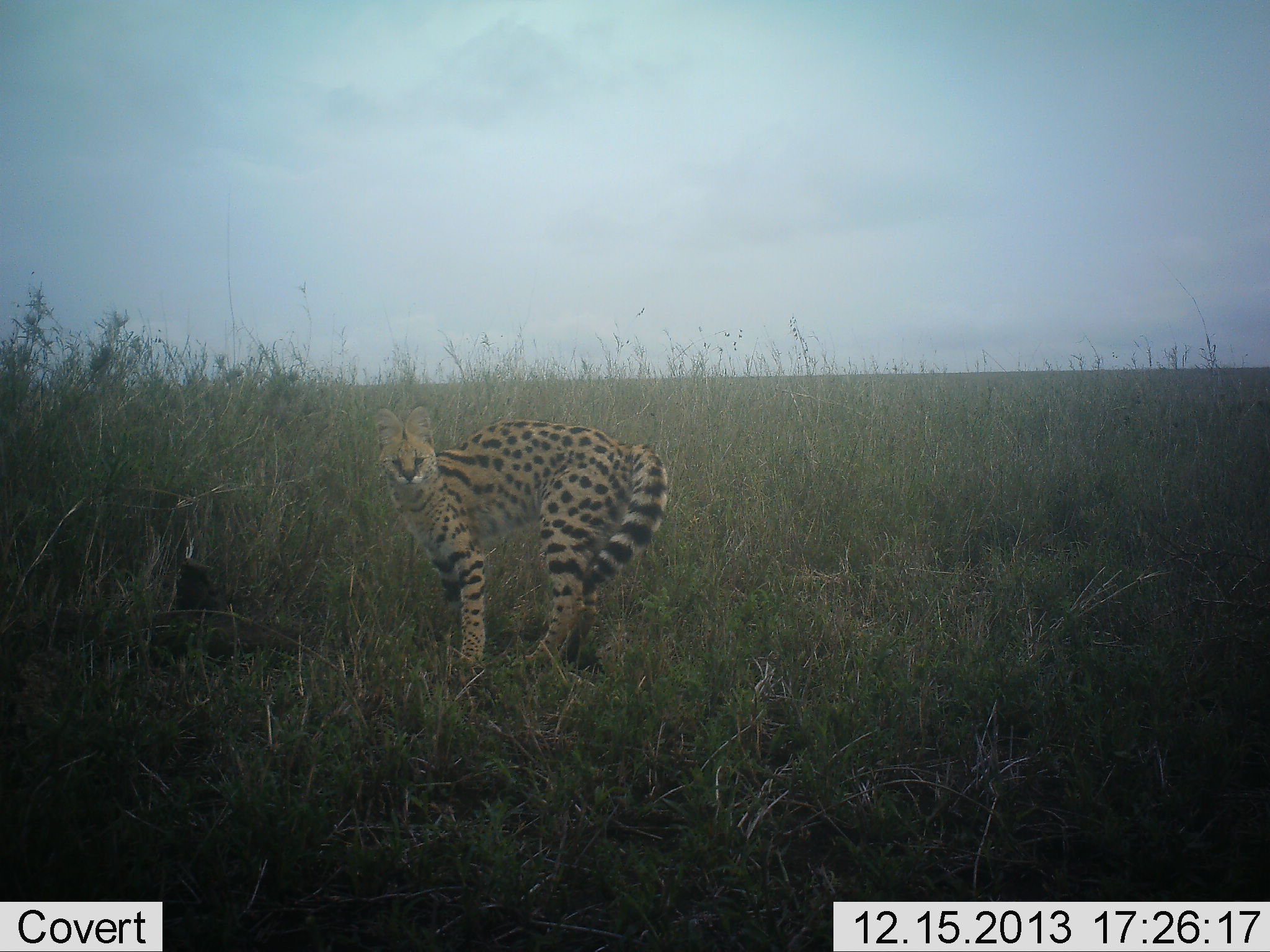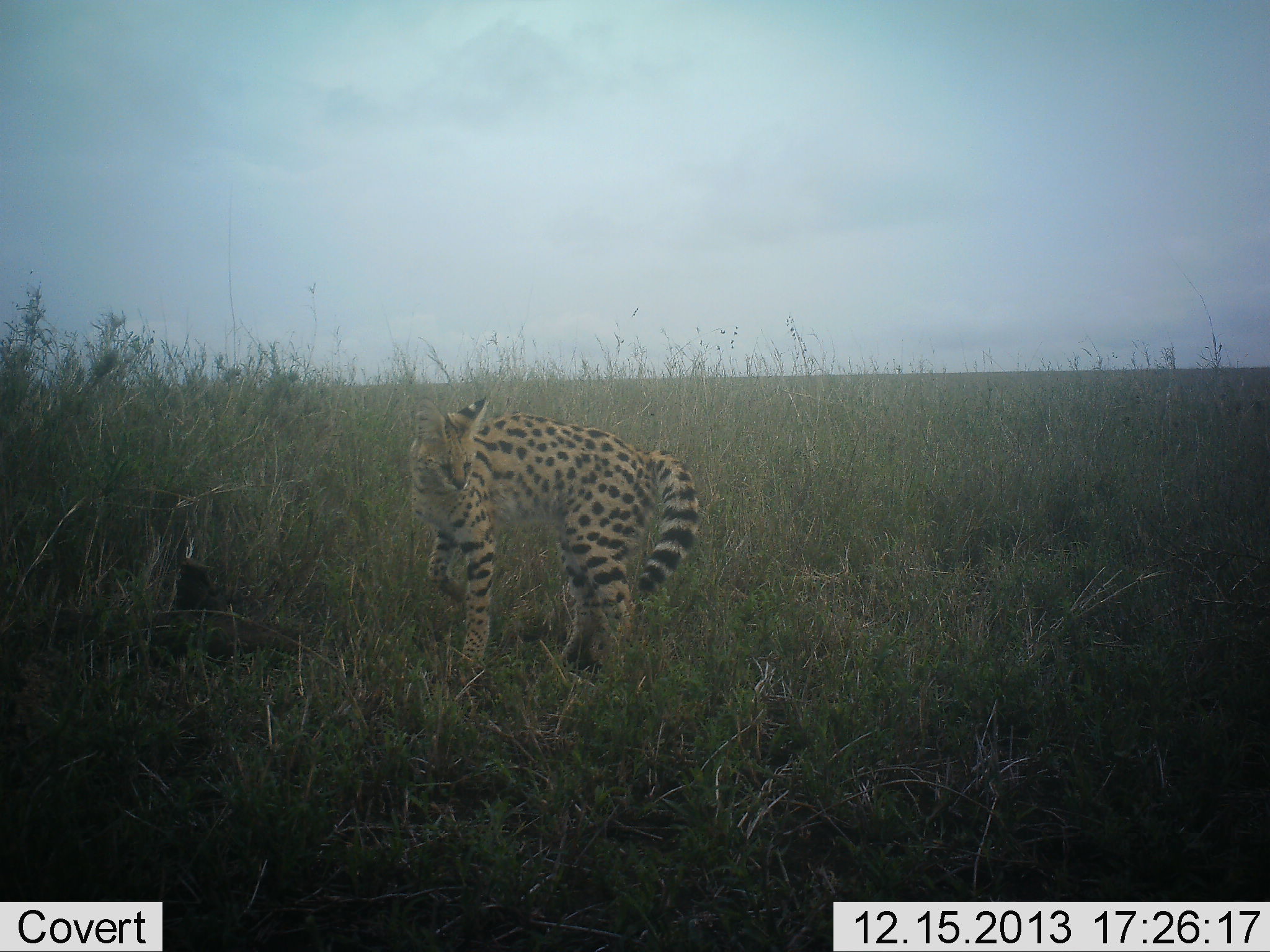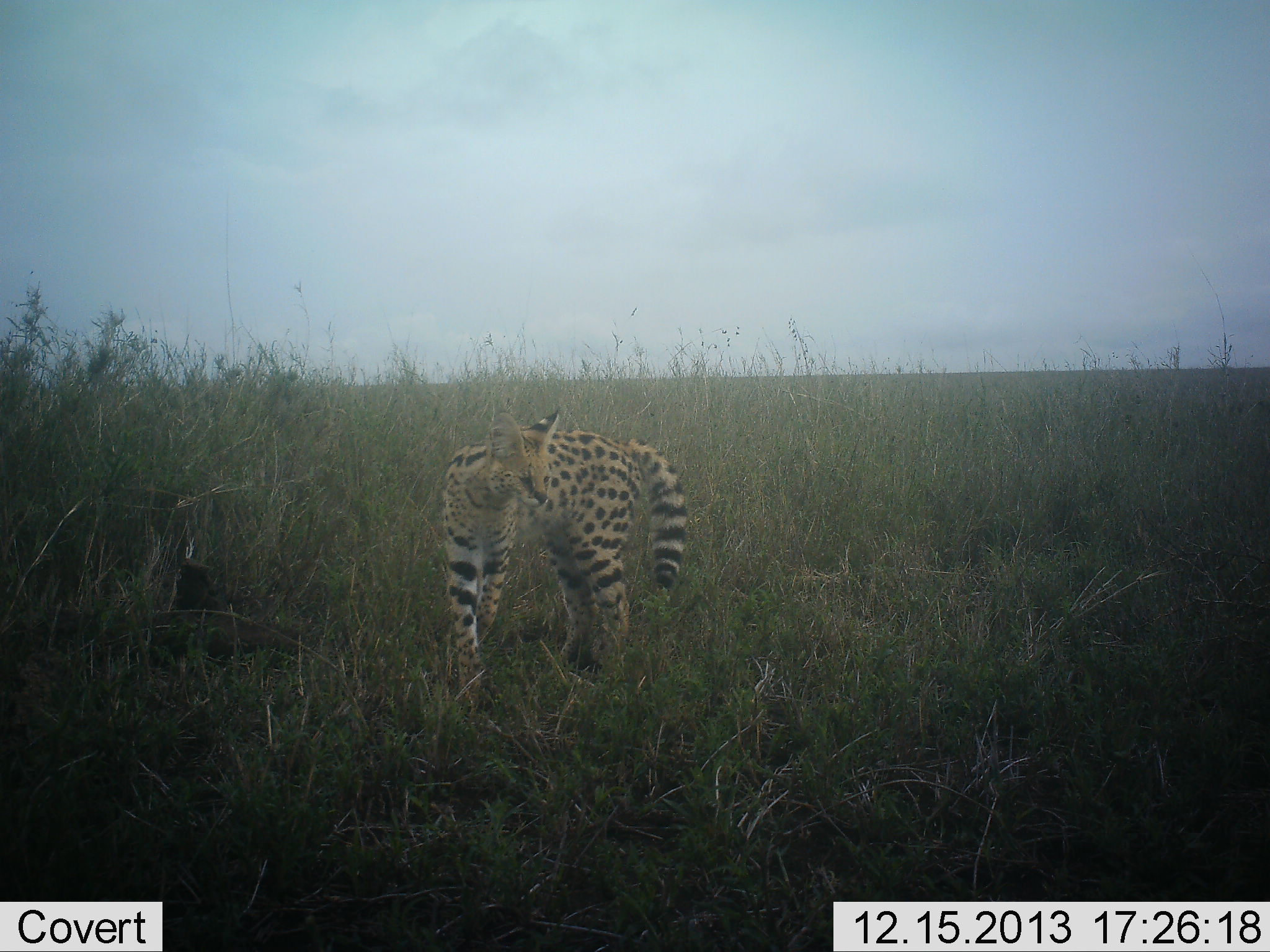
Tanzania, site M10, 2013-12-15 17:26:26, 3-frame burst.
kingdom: Animalia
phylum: Chordata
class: Mammalia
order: Carnivora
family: Felidae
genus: Leptailurus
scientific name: Leptailurus serval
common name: serval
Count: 1.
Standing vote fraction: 80%.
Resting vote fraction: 0%.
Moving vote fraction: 40%.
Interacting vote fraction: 0%.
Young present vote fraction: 0%.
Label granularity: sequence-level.